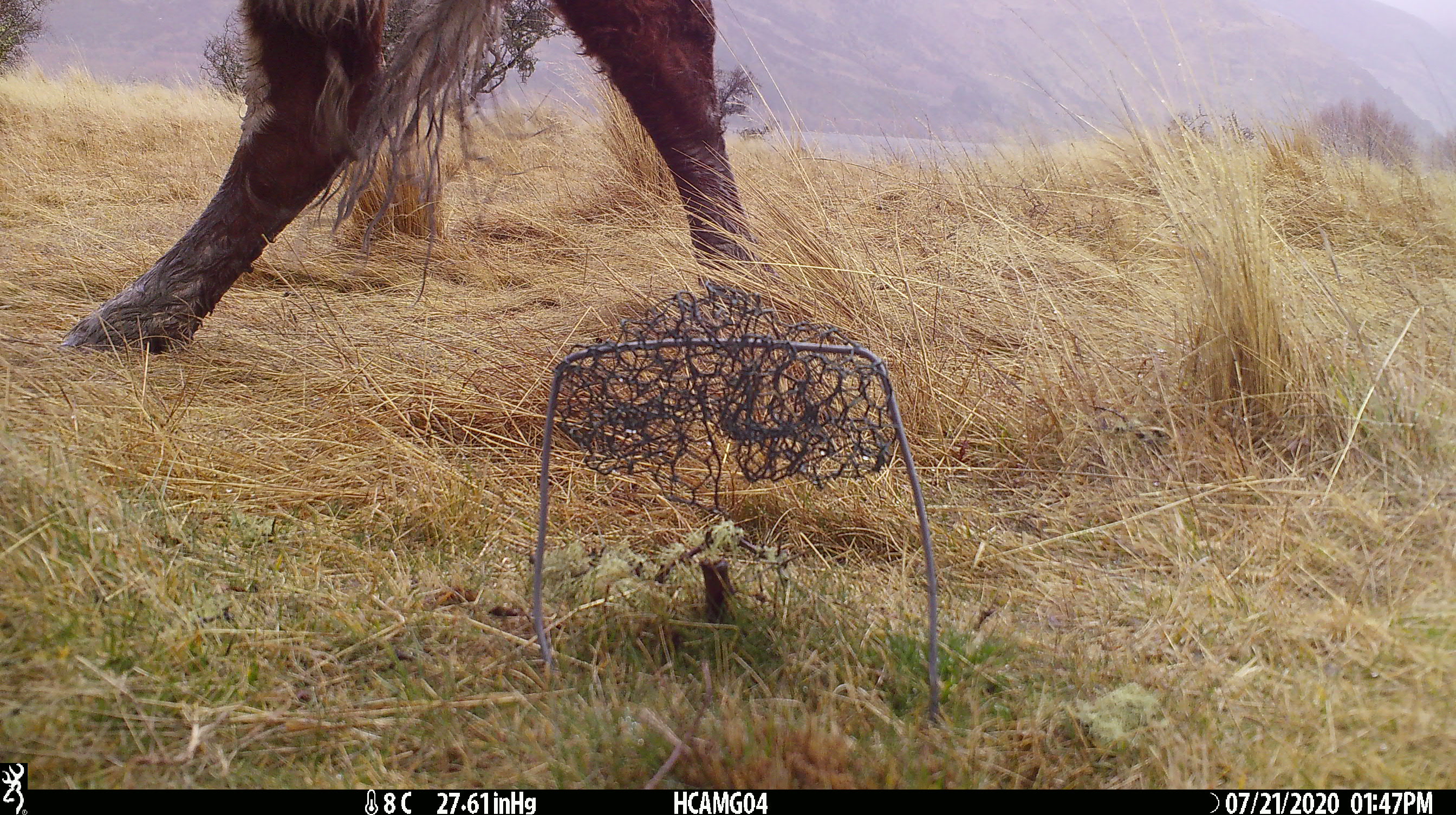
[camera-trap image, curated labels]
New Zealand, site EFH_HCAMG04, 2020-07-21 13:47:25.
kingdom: Animalia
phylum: Chordata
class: Mammalia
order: Artiodactyla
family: Bovidae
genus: Bos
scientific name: Bos taurus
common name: domestic cow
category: cow